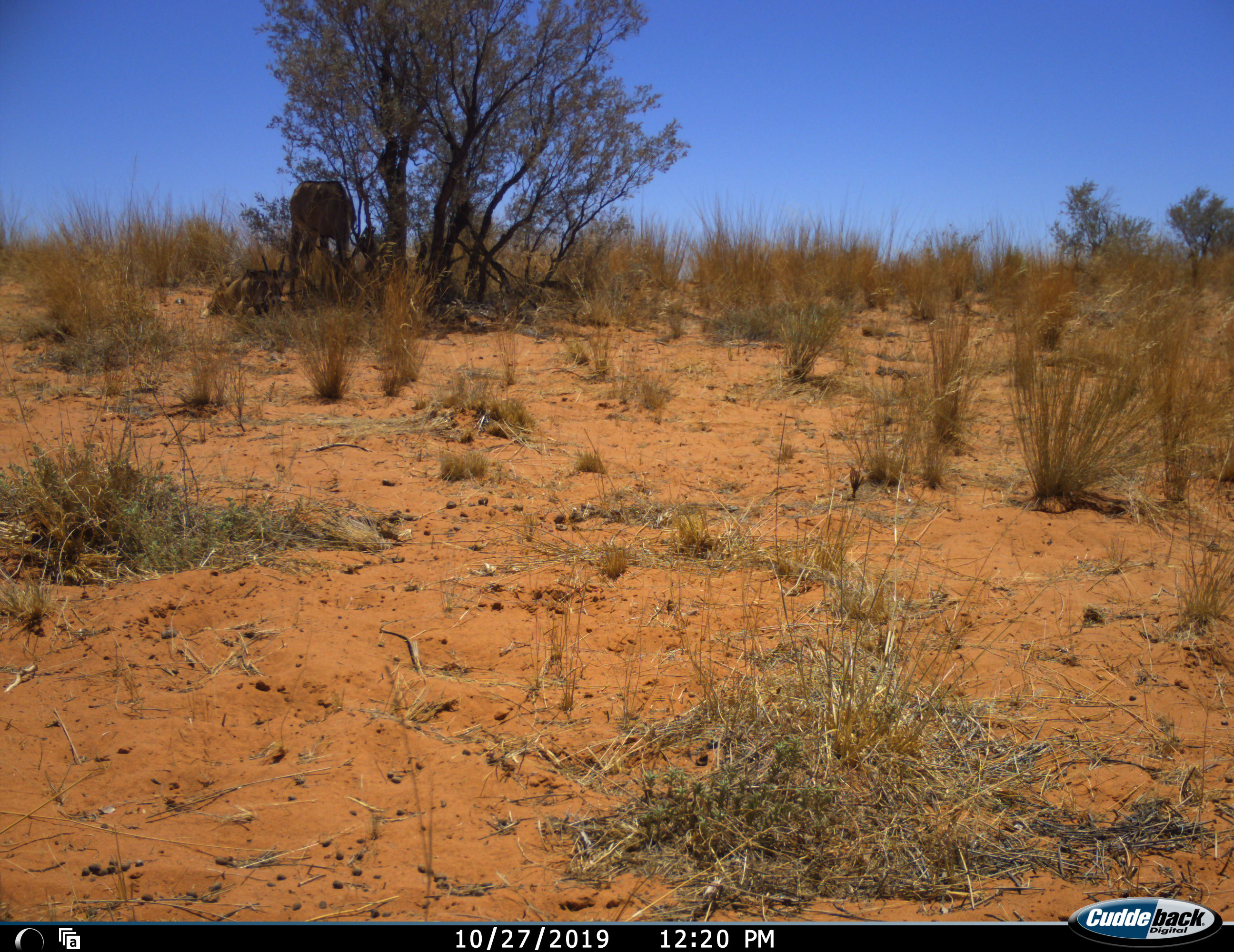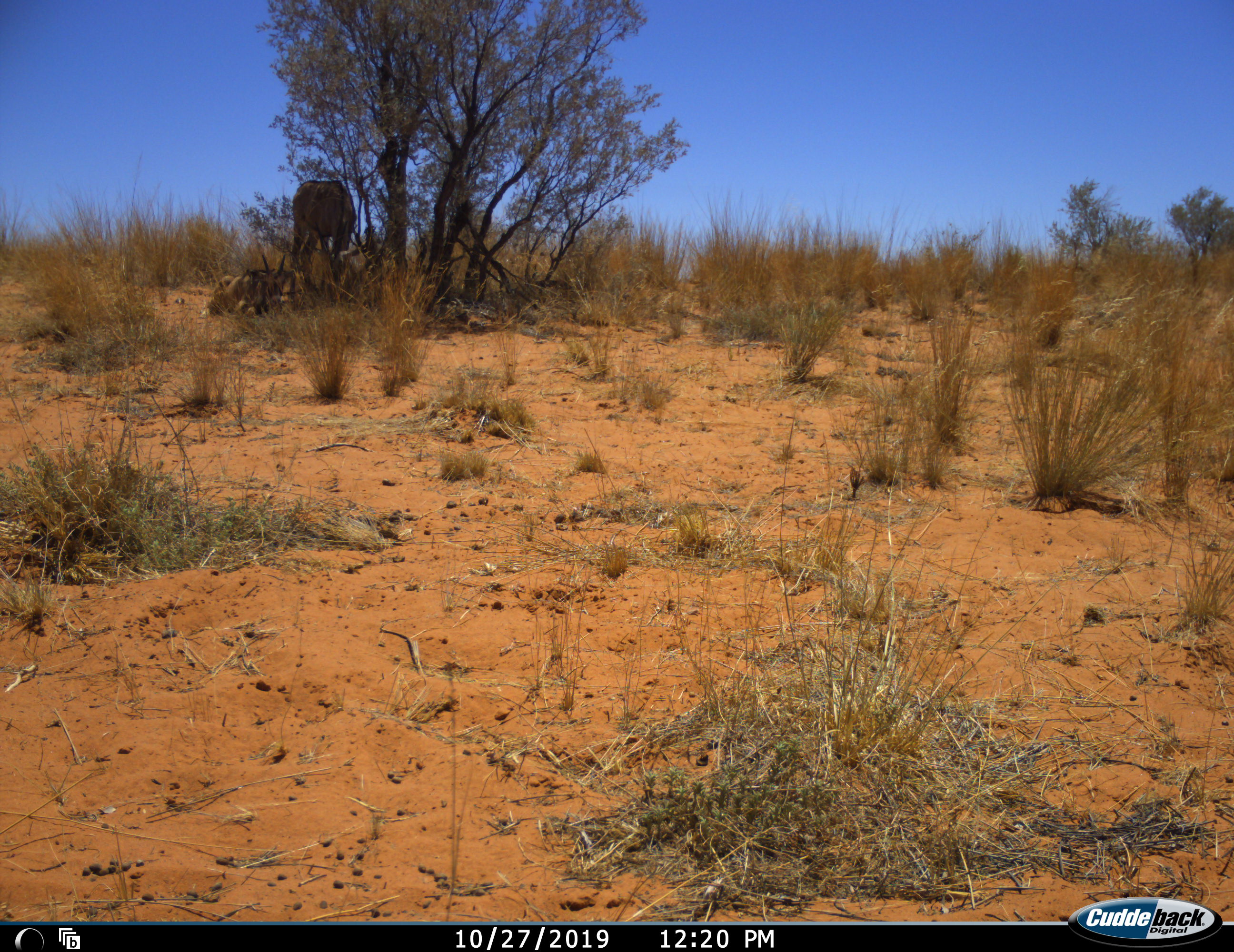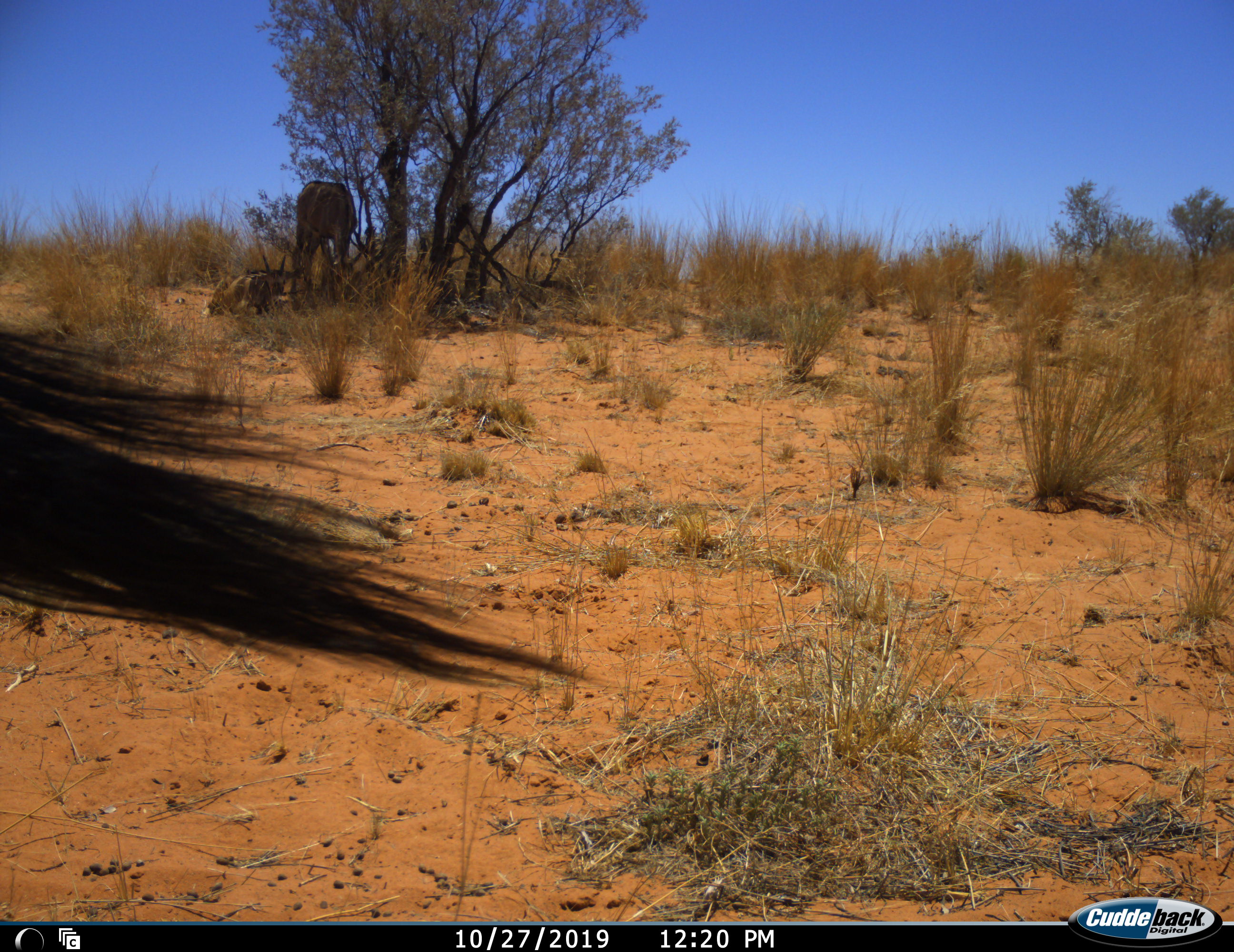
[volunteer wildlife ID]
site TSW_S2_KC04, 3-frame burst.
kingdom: Animalia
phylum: Chordata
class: Mammalia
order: Artiodactyla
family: Bovidae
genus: Oryx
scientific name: Oryx gazella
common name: gemsbok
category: oryx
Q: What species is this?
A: Oryx (gemsbok) (Oryx gazella).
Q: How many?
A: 2.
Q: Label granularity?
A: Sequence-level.